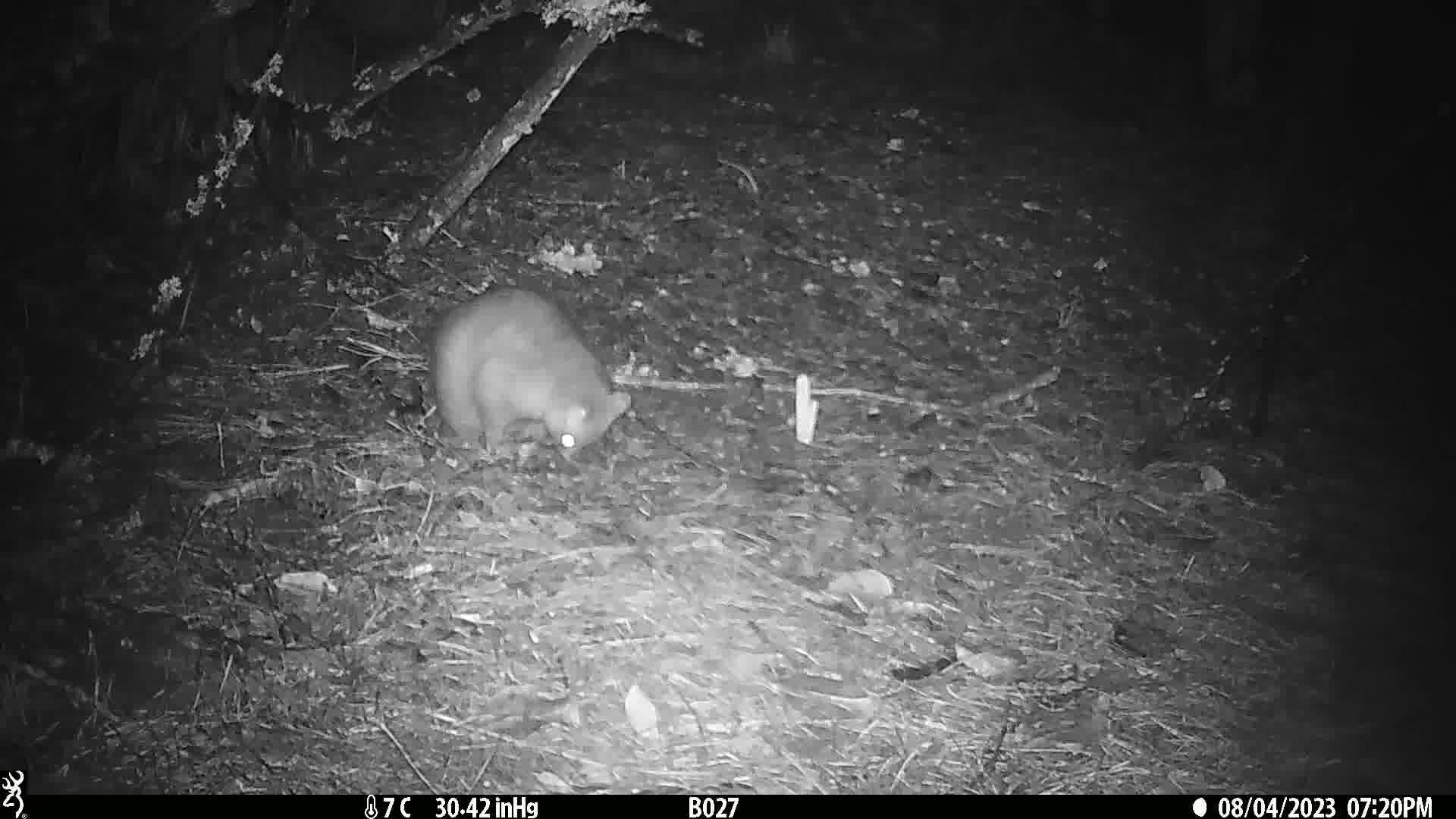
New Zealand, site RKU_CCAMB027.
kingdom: Animalia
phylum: Chordata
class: Mammalia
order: Diprotodontia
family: Phalangeridae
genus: Trichosurus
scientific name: Trichosurus vulpecula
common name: common brushtail possum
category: possum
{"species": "possum (common brushtail possum) (Trichosurus vulpecula)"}